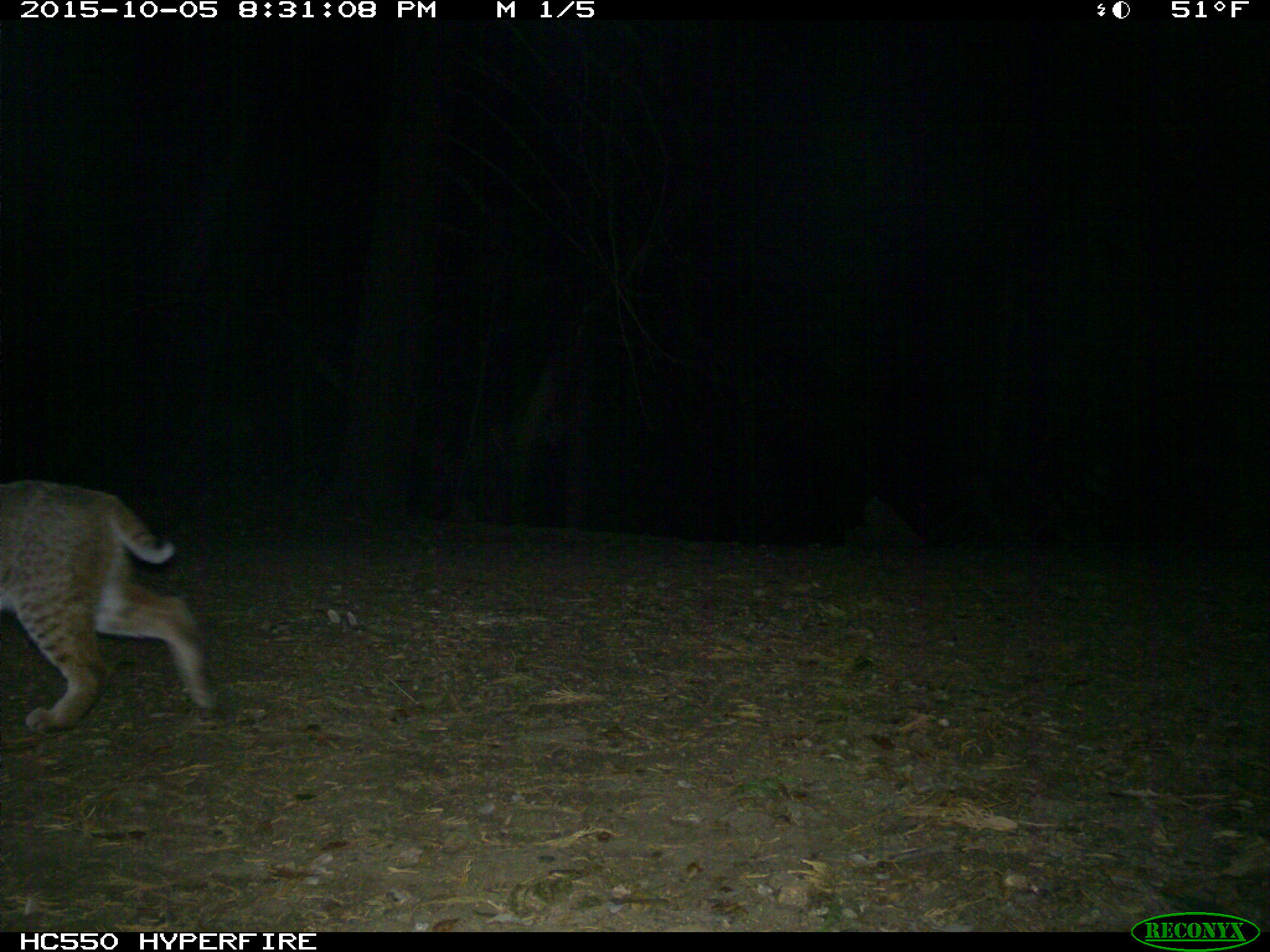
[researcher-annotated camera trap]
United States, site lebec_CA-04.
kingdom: Animalia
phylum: Chordata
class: Mammalia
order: Carnivora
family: Felidae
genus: Lynx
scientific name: Lynx rufus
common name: bobcat